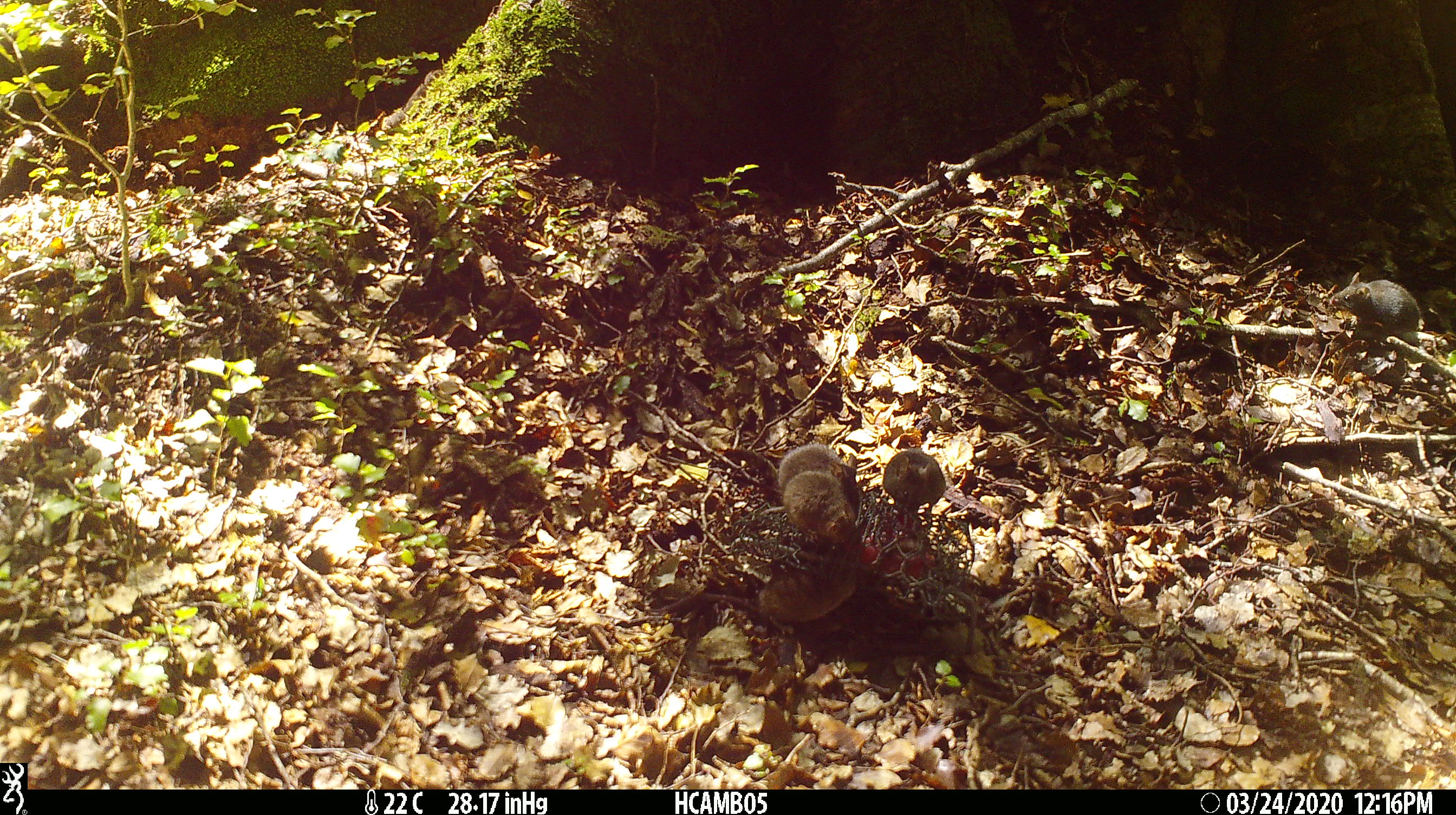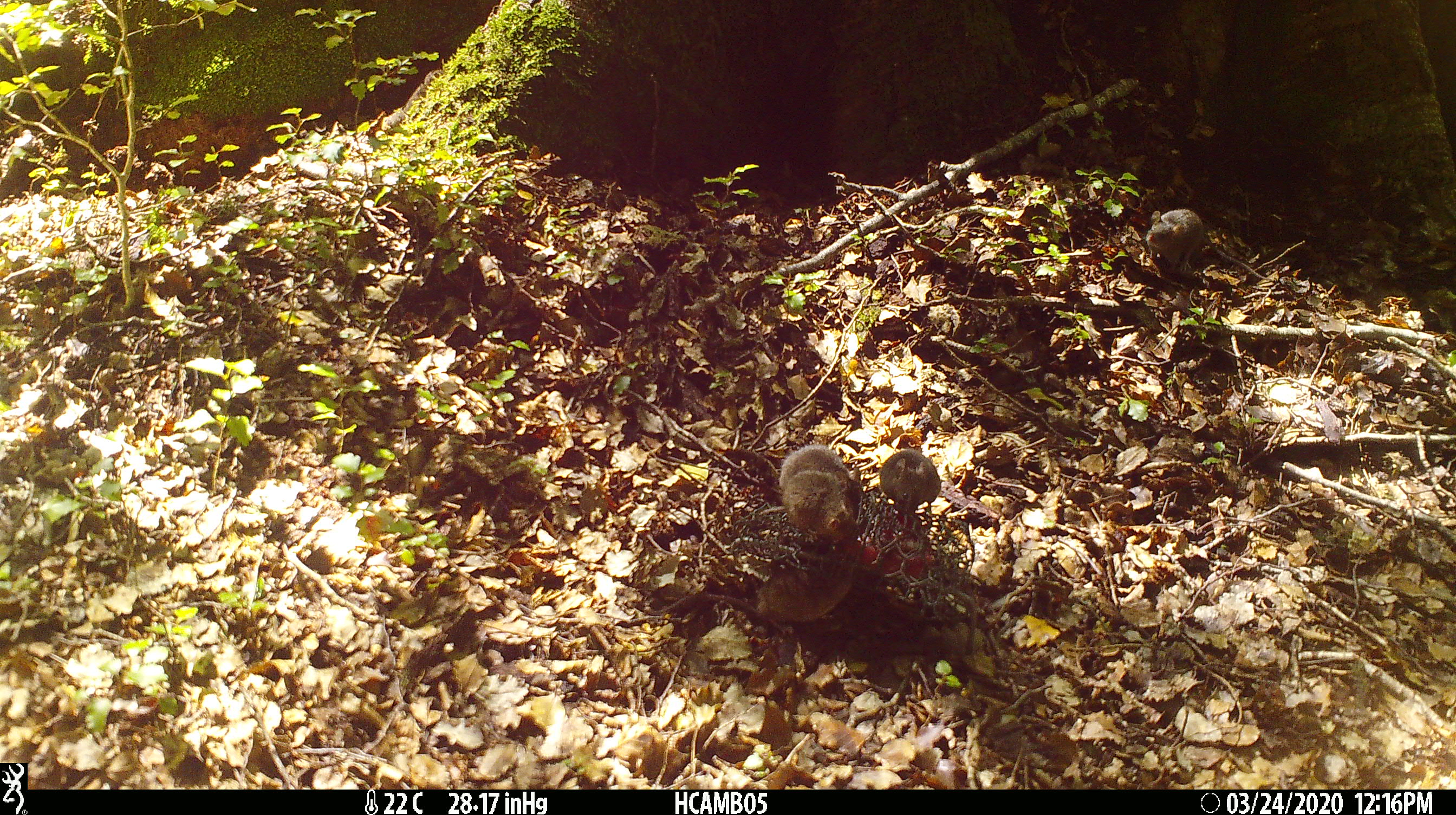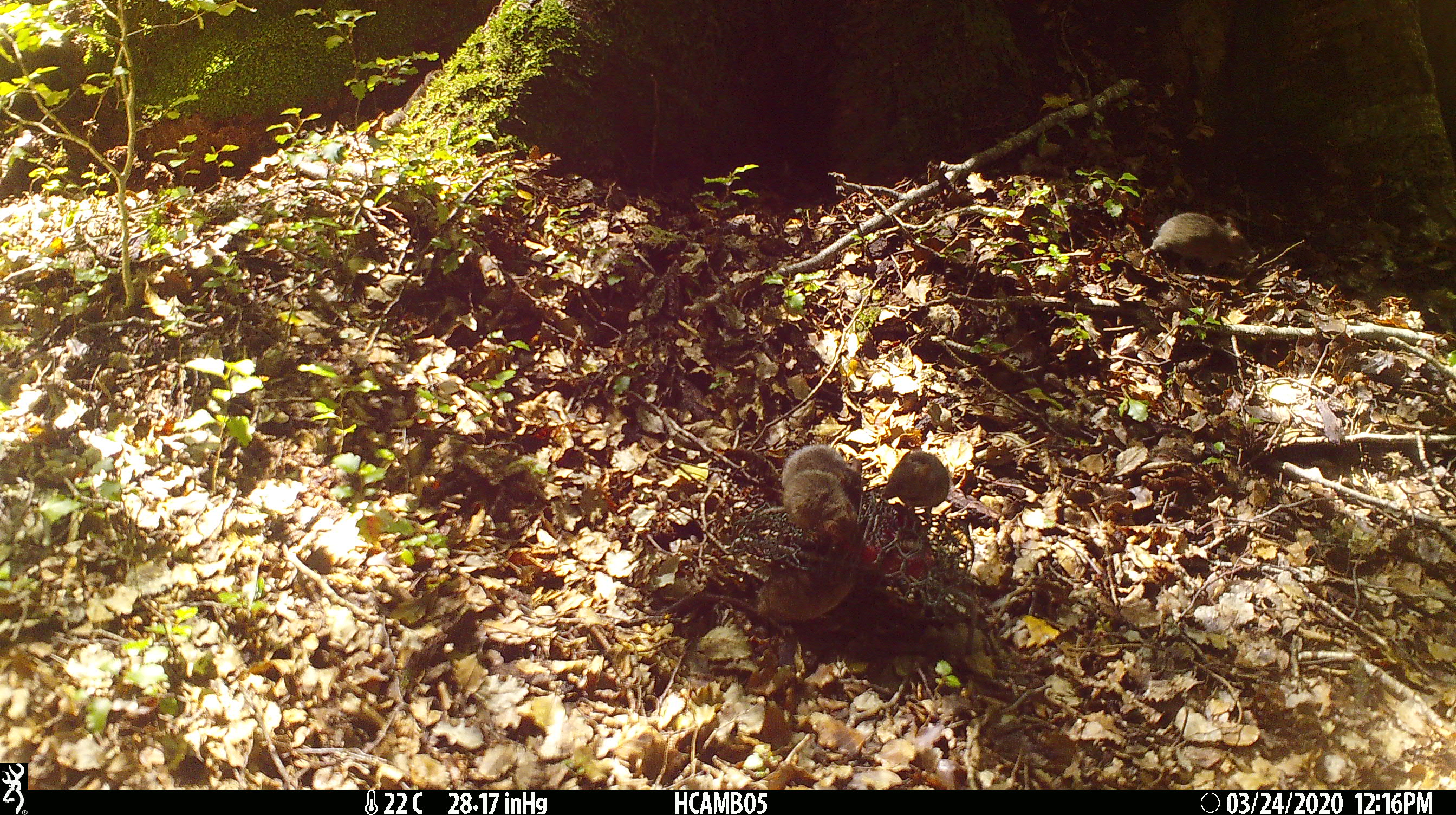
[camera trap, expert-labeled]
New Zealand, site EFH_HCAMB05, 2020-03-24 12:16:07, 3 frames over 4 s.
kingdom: Animalia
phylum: Chordata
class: Mammalia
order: Rodentia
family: Muridae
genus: Mus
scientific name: Mus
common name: mouse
Mouse (Mus).